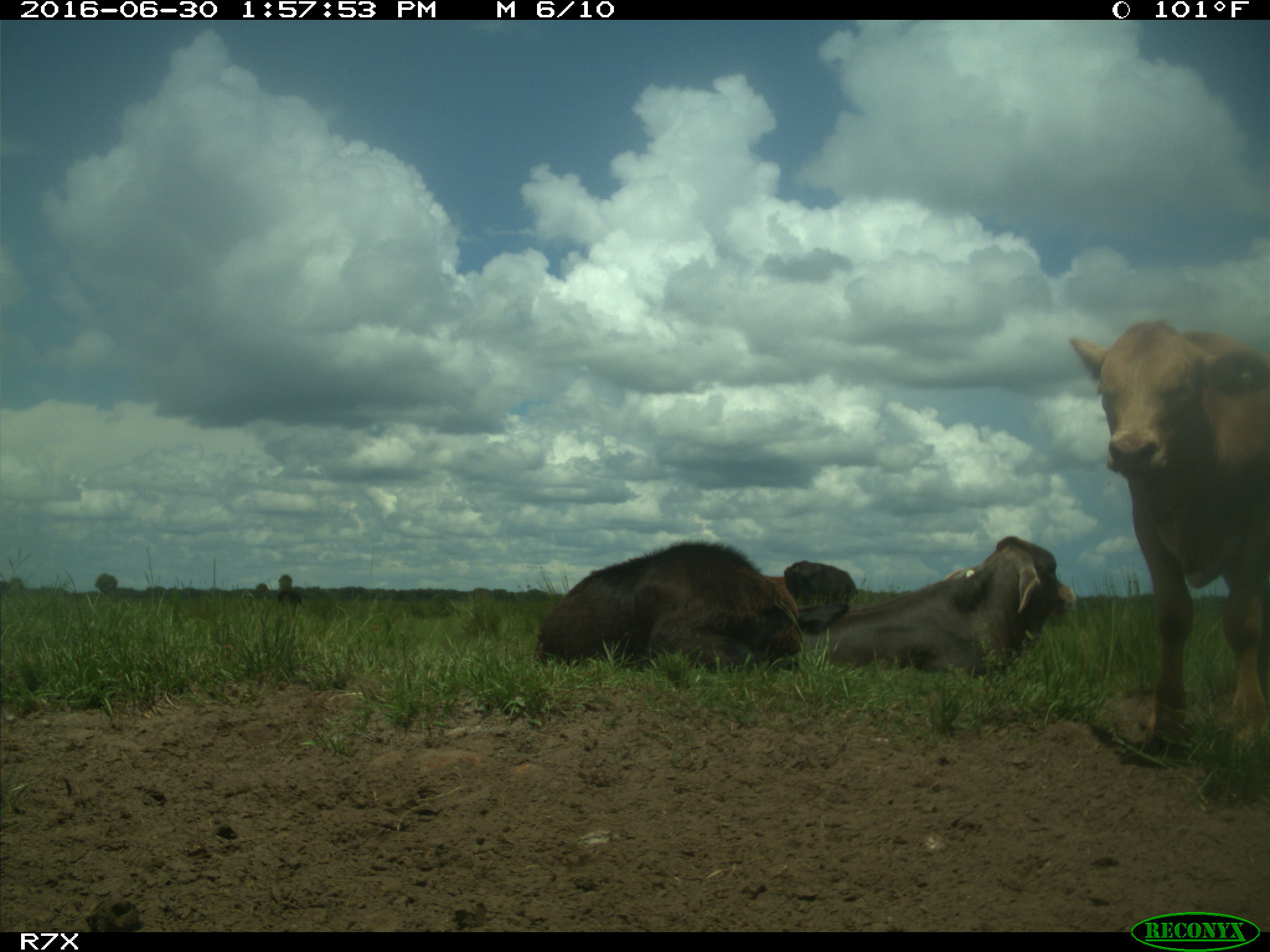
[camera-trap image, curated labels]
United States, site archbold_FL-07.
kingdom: Animalia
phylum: Chordata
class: Mammalia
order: Artiodactyla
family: Bovidae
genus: Bos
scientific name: Bos taurus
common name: domestic cow